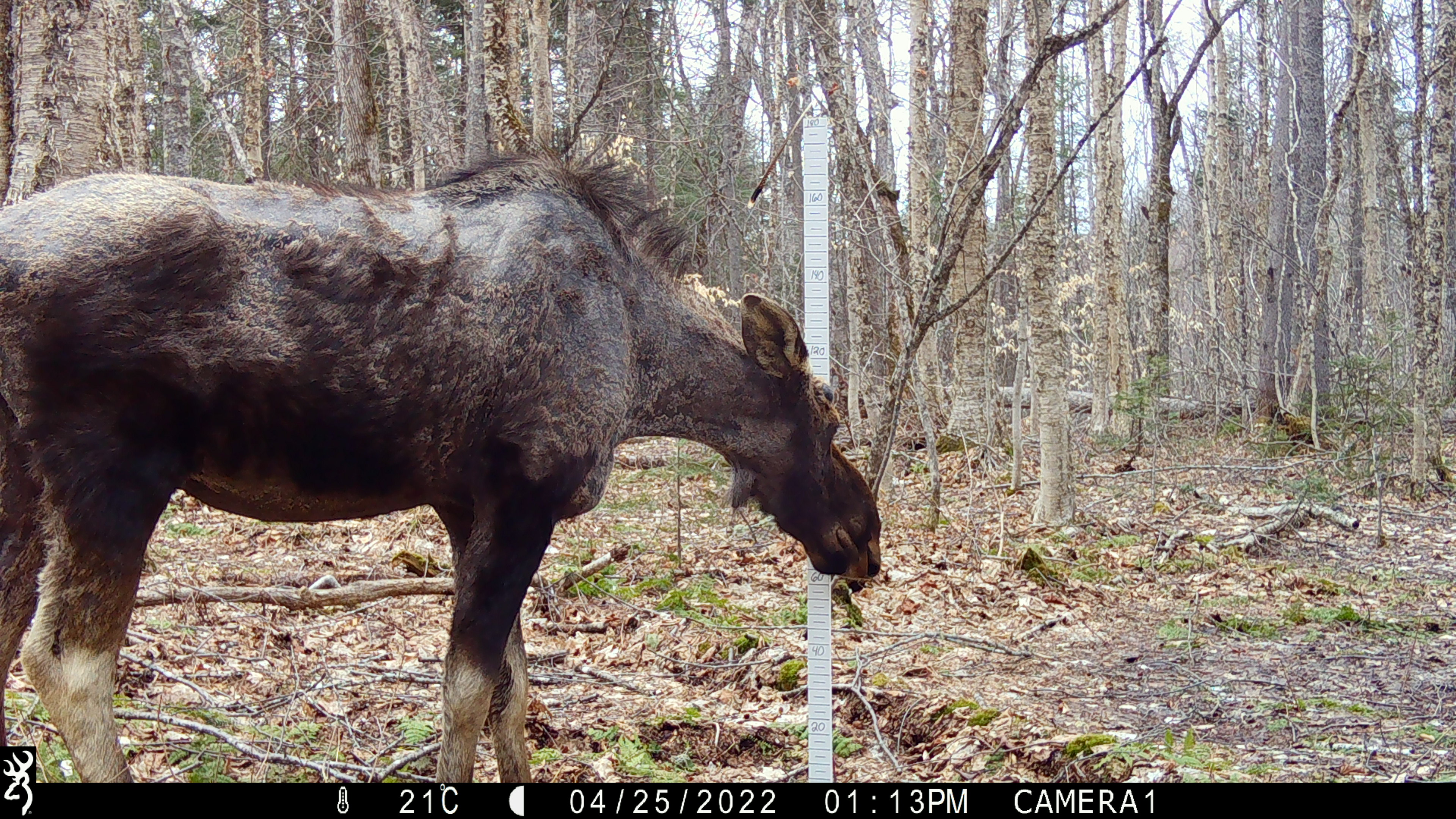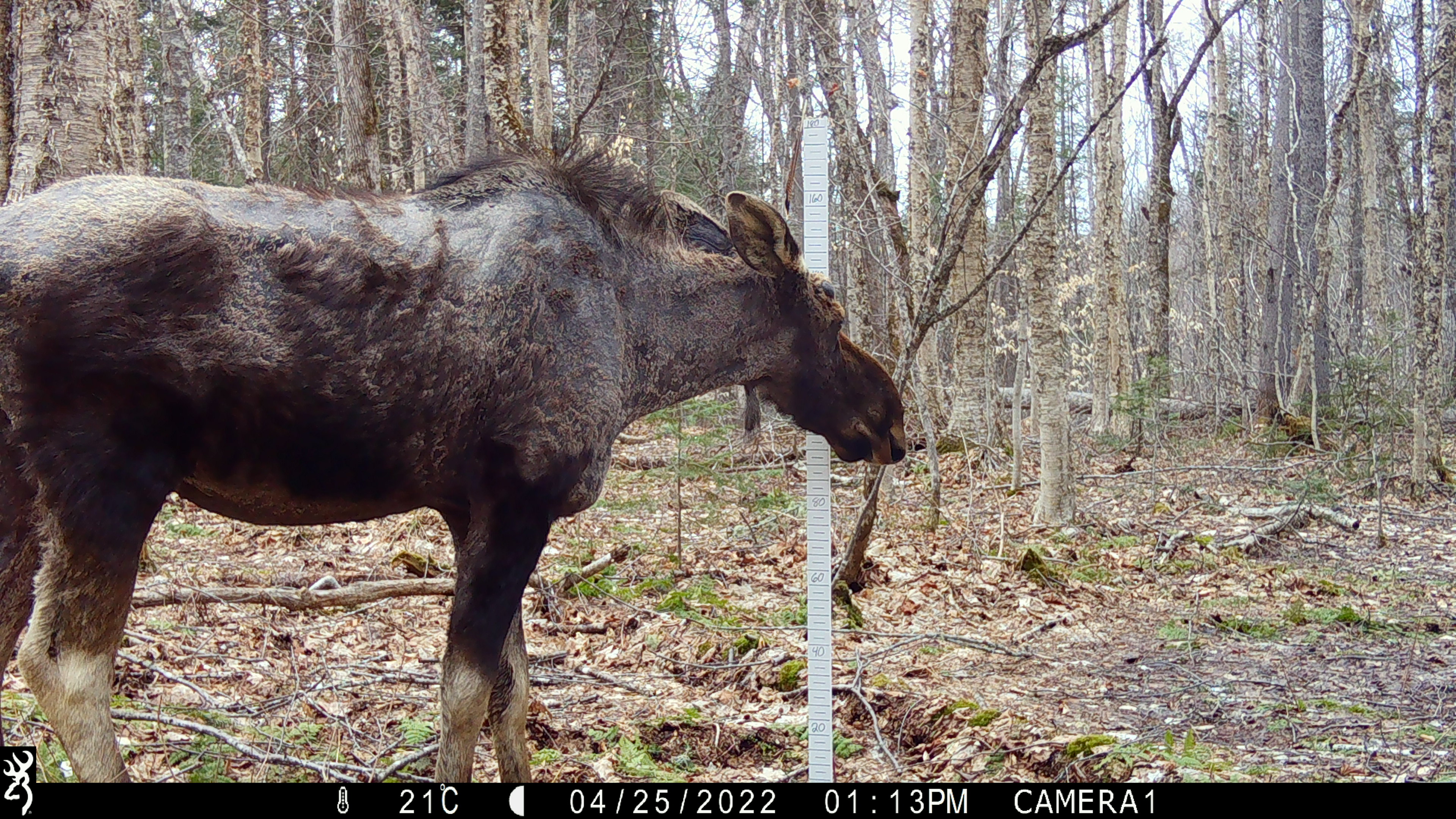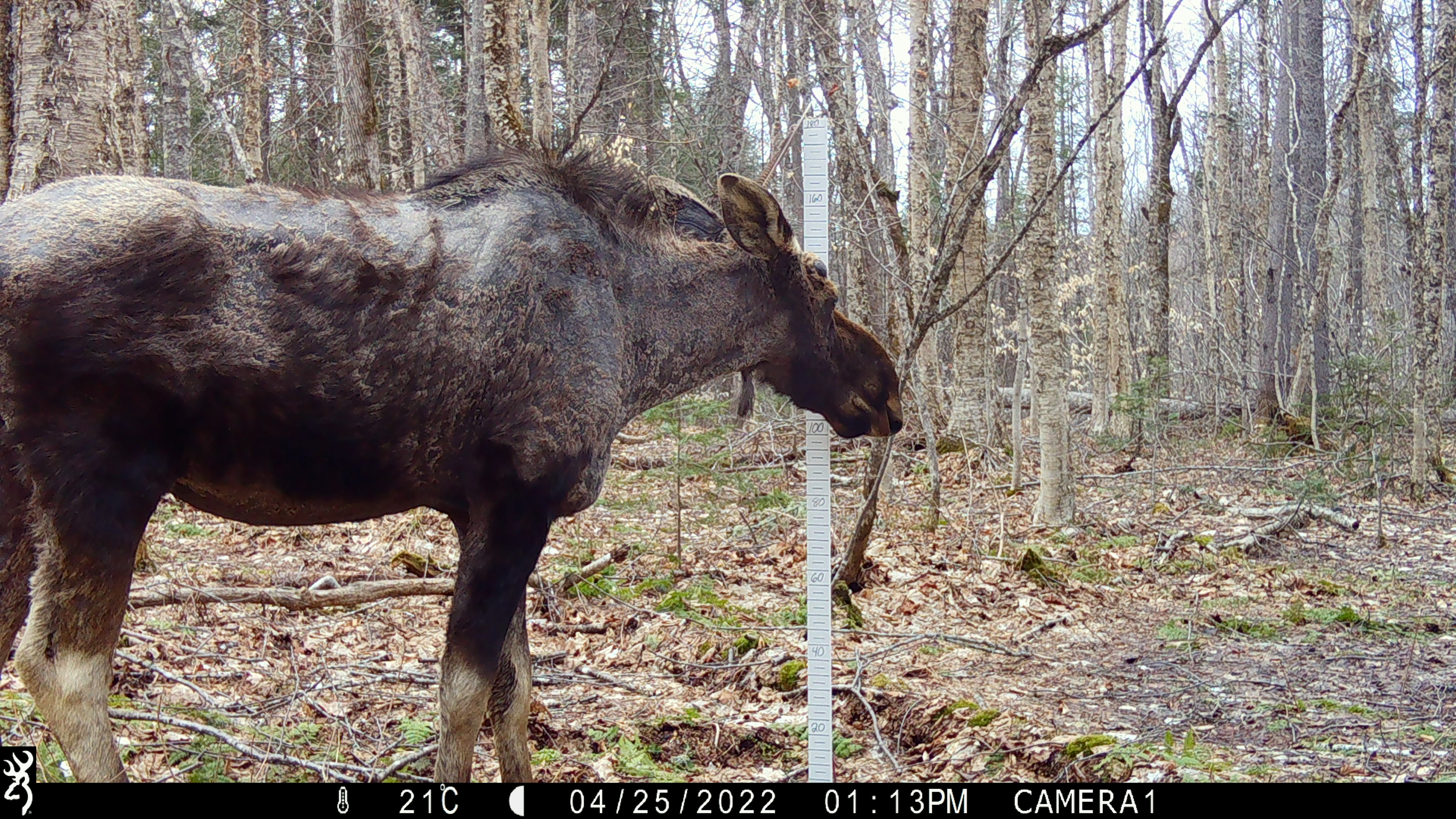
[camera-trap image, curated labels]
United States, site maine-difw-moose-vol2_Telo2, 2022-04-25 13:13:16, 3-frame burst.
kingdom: Animalia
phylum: Chordata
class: Mammalia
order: Artiodactyla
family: Cervidae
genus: Alces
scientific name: Alces alces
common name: moose